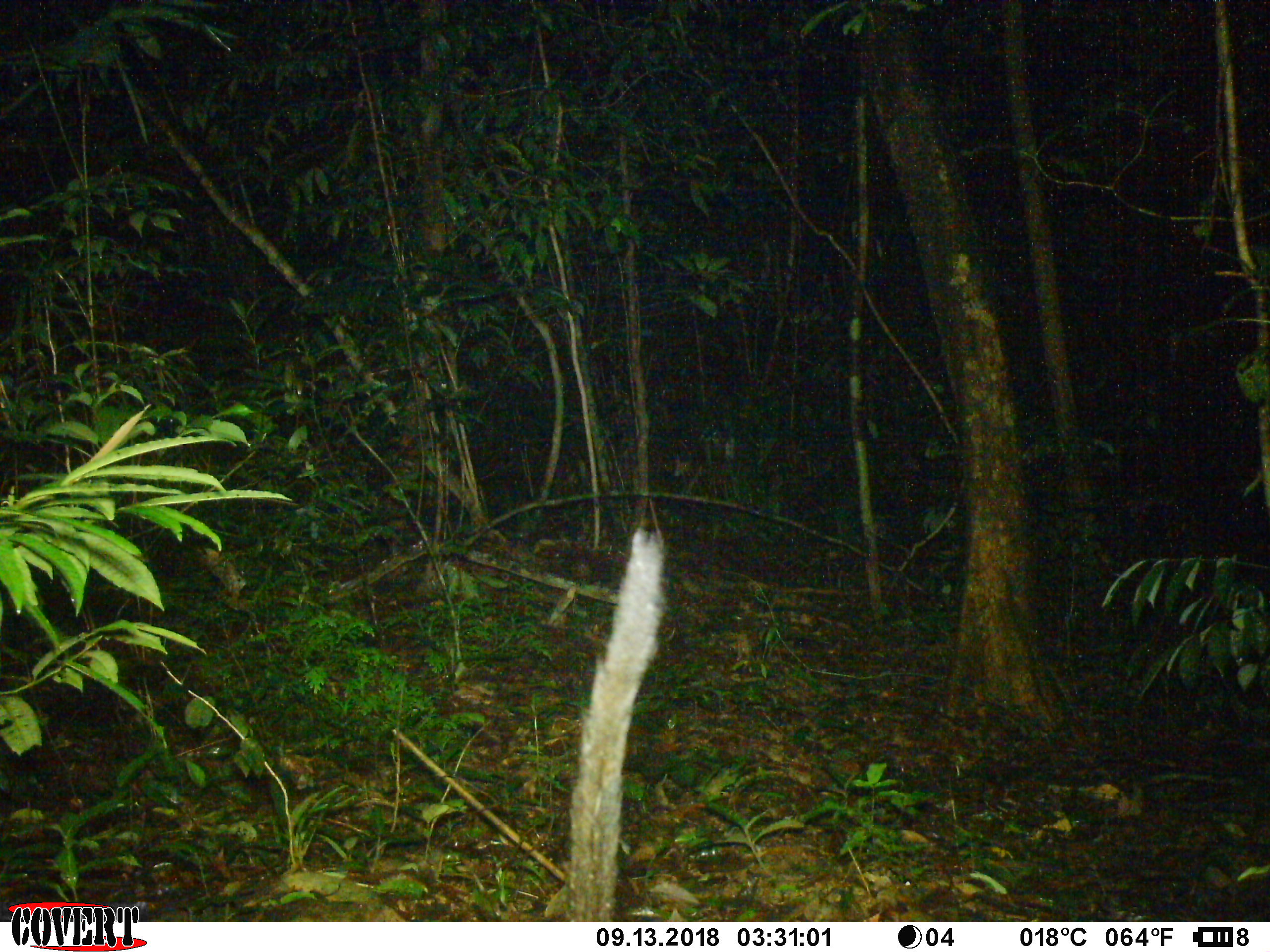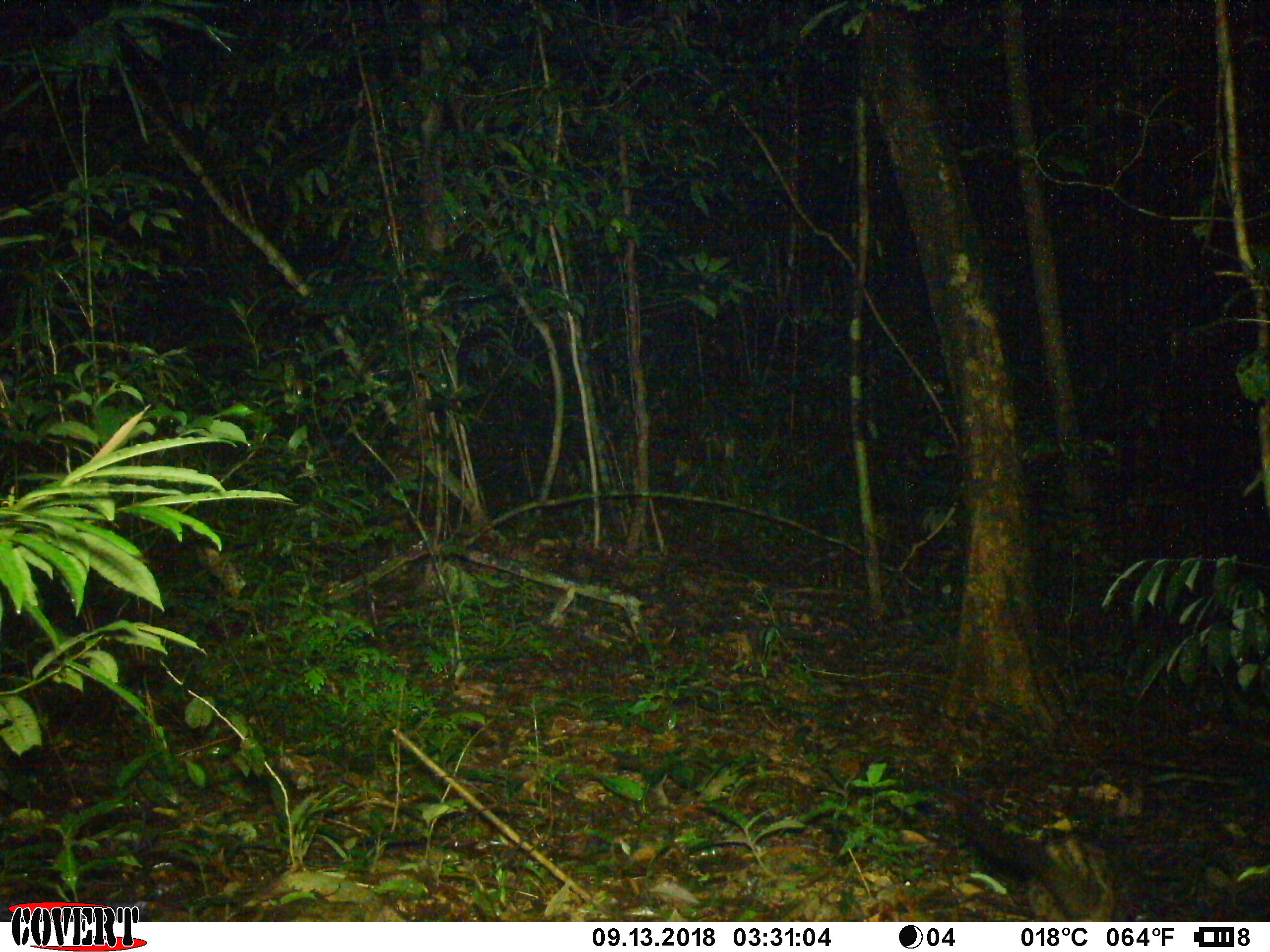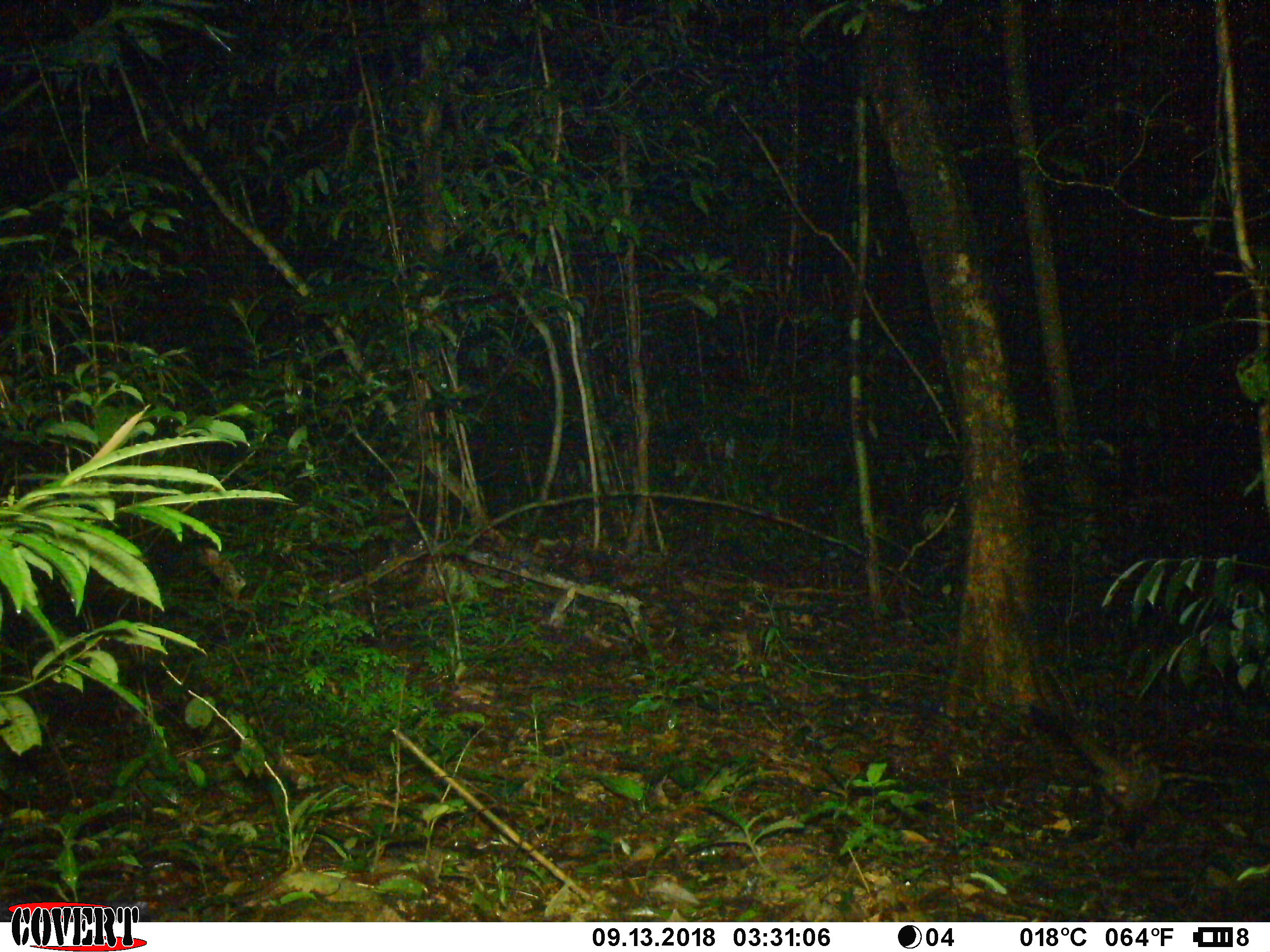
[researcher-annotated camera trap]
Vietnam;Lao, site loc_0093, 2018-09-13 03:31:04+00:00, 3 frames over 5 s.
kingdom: Animalia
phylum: Chordata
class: Mammalia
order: Carnivora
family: Viverridae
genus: Paradoxurus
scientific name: Paradoxurus hermaphroditus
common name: common palm civet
Common palm civet (Paradoxurus hermaphroditus). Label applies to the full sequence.